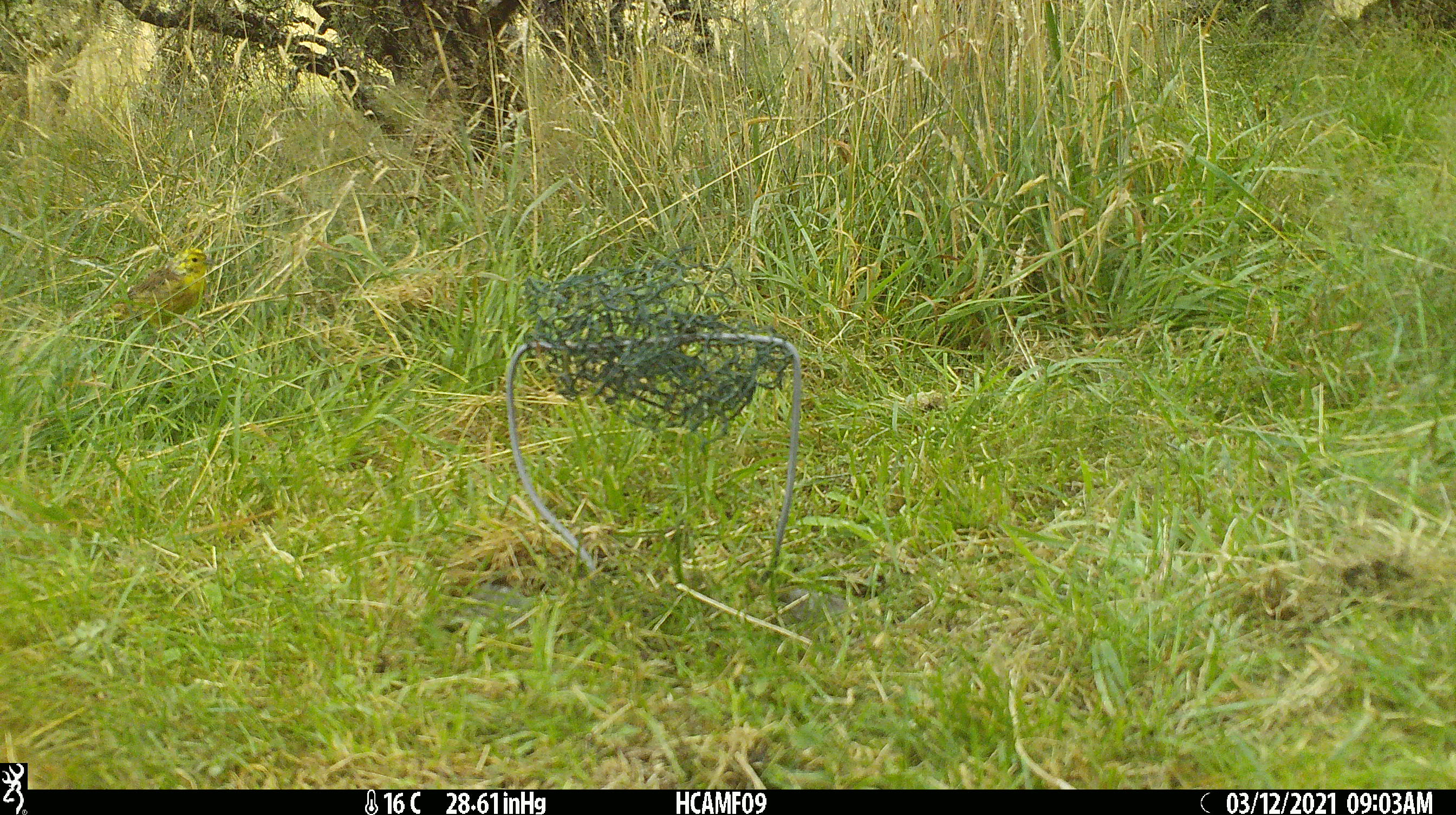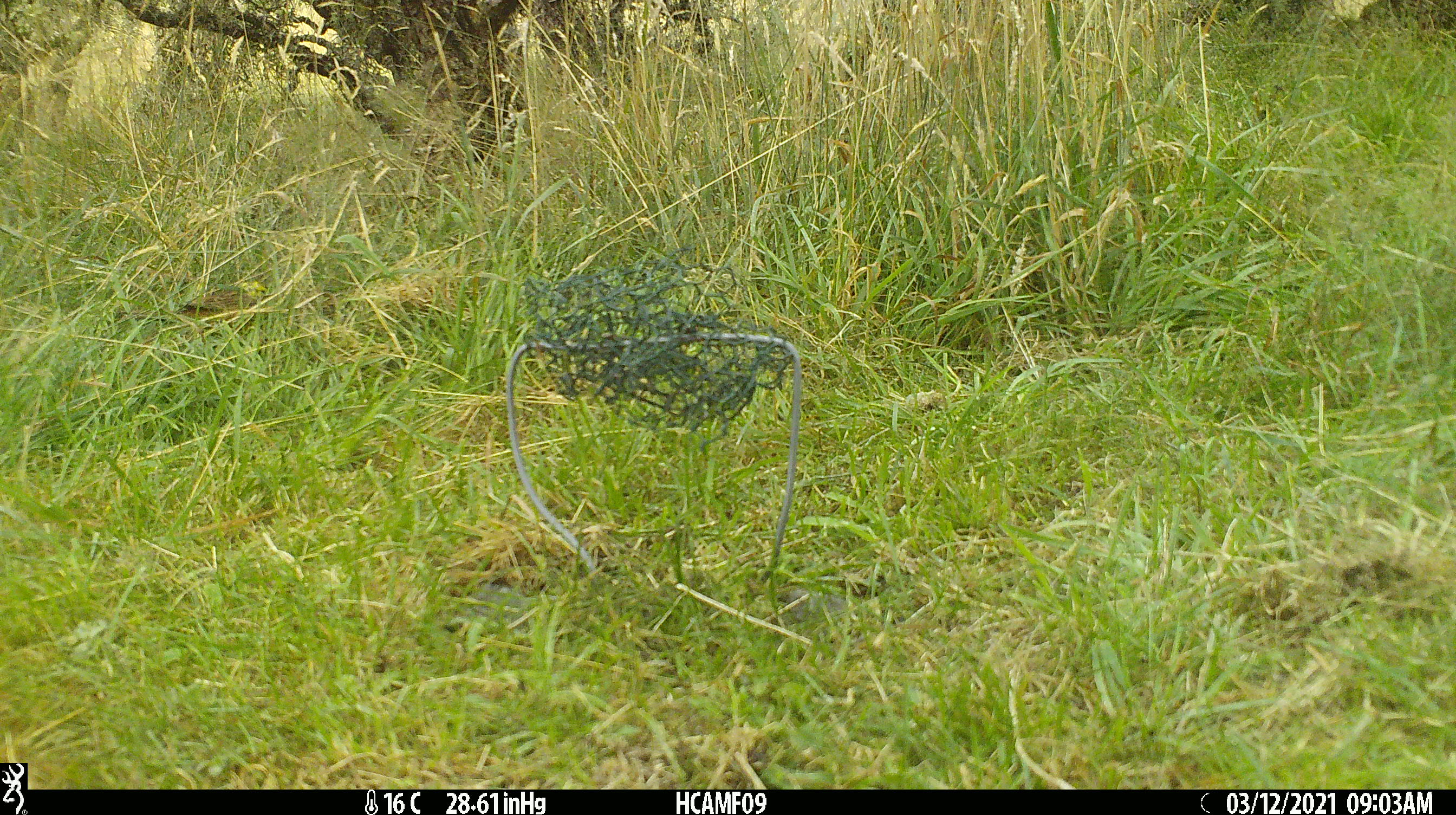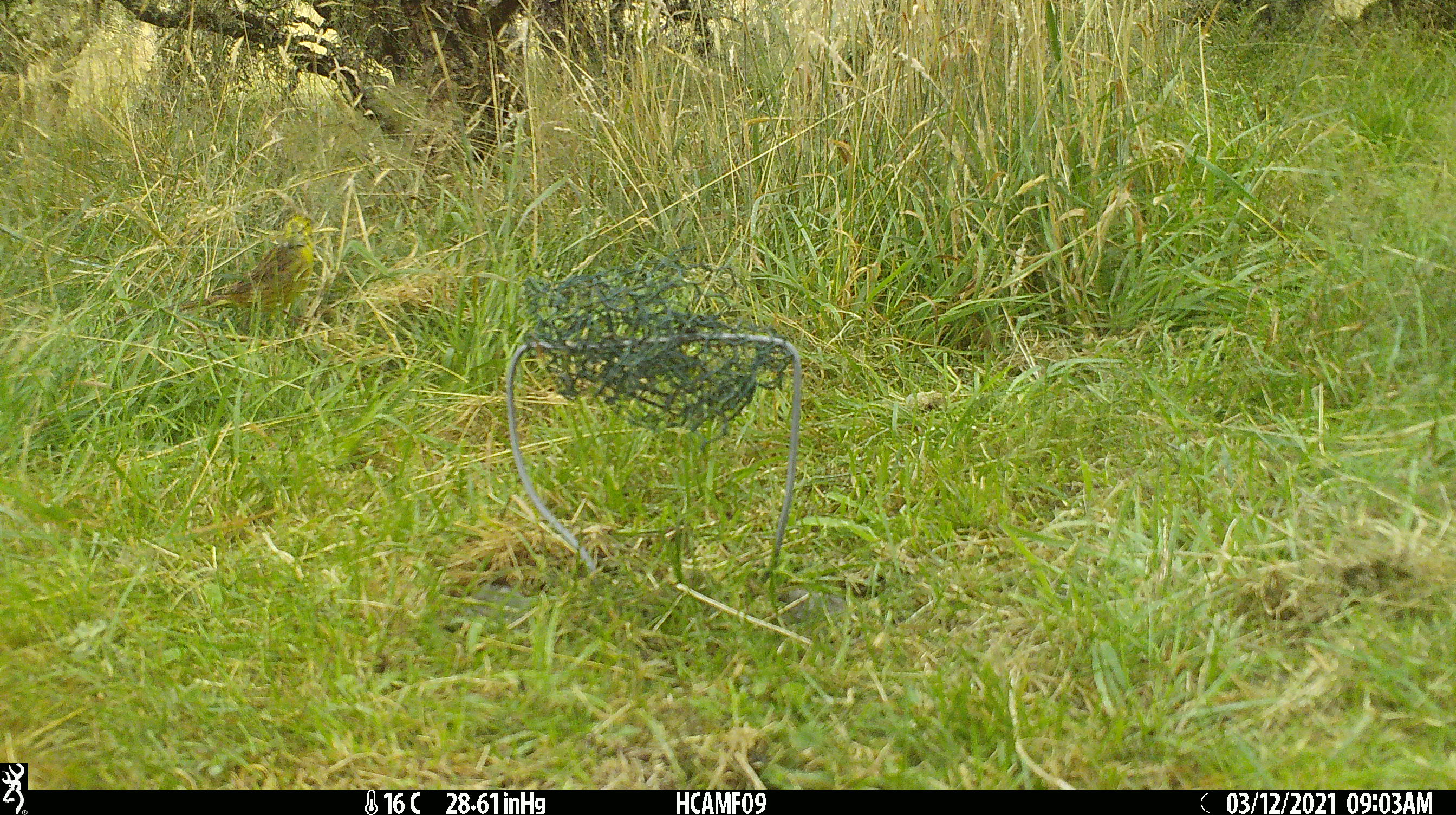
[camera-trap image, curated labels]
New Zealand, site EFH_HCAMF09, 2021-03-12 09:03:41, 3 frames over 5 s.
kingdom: Animalia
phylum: Chordata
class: Aves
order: Passeriformes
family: Emberizidae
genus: Emberiza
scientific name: Emberiza citrinella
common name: yellowhammer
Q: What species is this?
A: Yellowhammer (Emberiza citrinella).